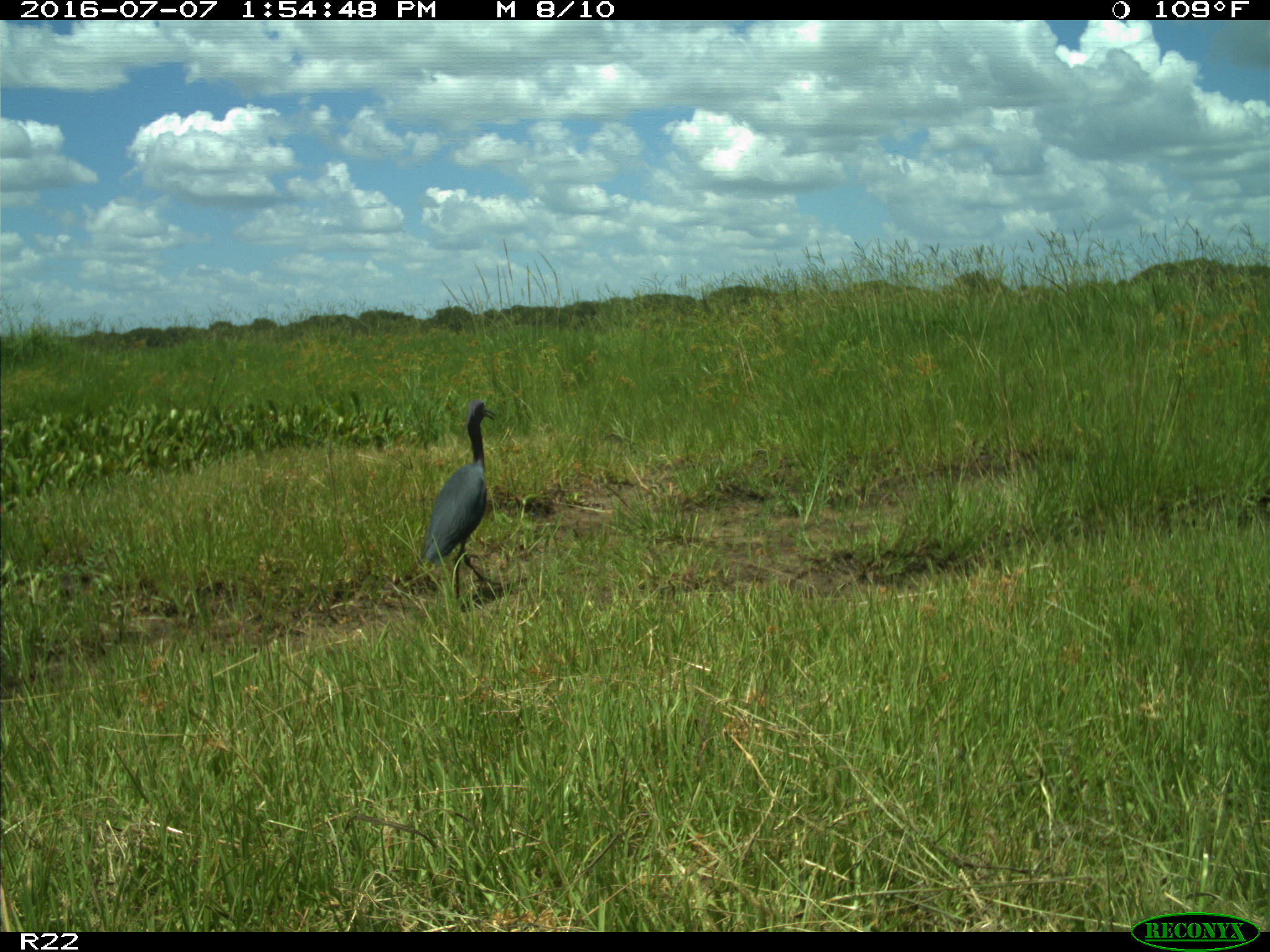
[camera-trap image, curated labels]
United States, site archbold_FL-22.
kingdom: Animalia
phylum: Chordata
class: Aves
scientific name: Aves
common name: birds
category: unidentified bird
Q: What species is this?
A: Unidentified bird (birds) (Aves).